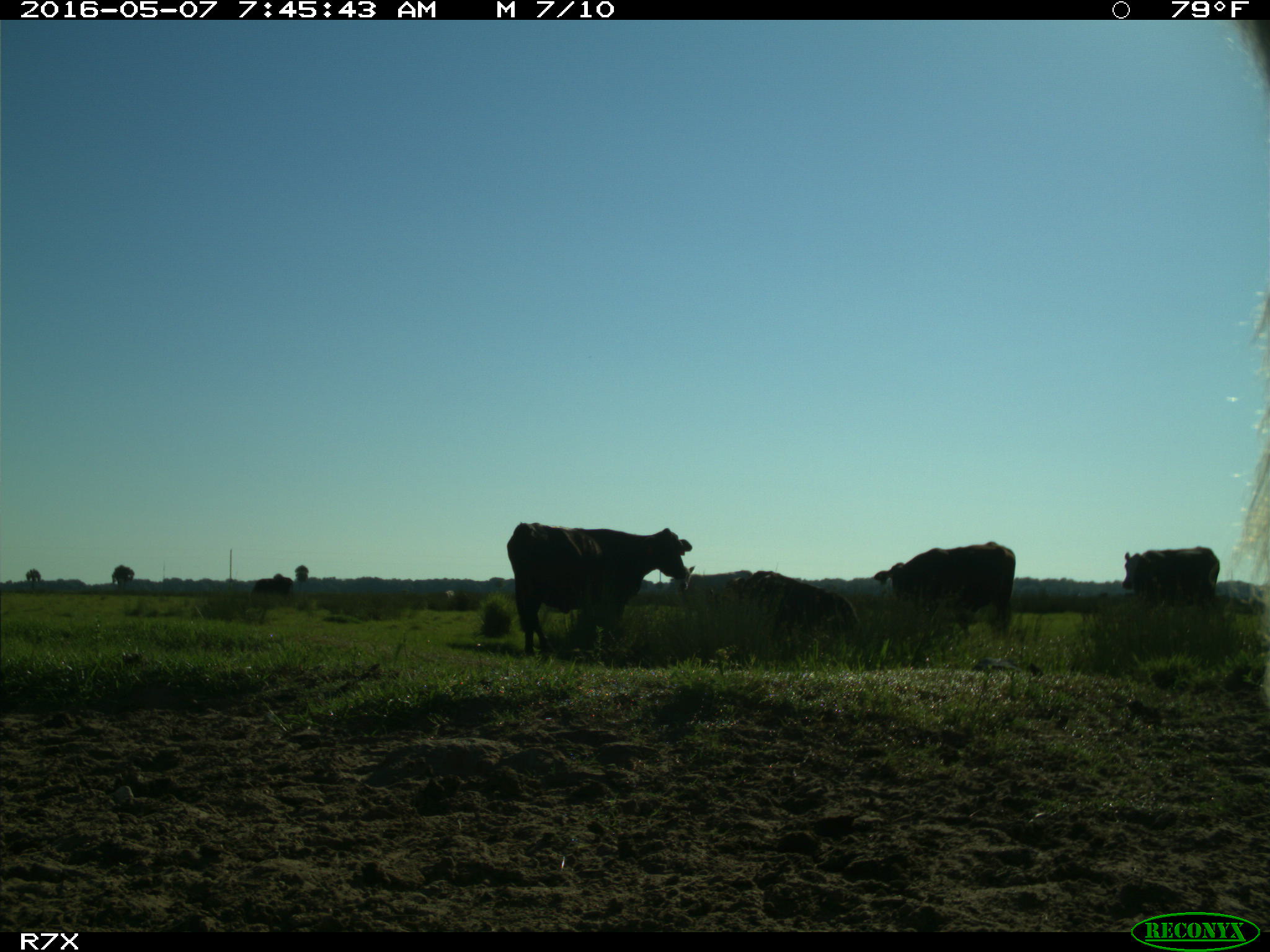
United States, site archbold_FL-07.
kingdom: Animalia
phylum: Chordata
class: Mammalia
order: Artiodactyla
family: Bovidae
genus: Bos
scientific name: Bos taurus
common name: domestic cow